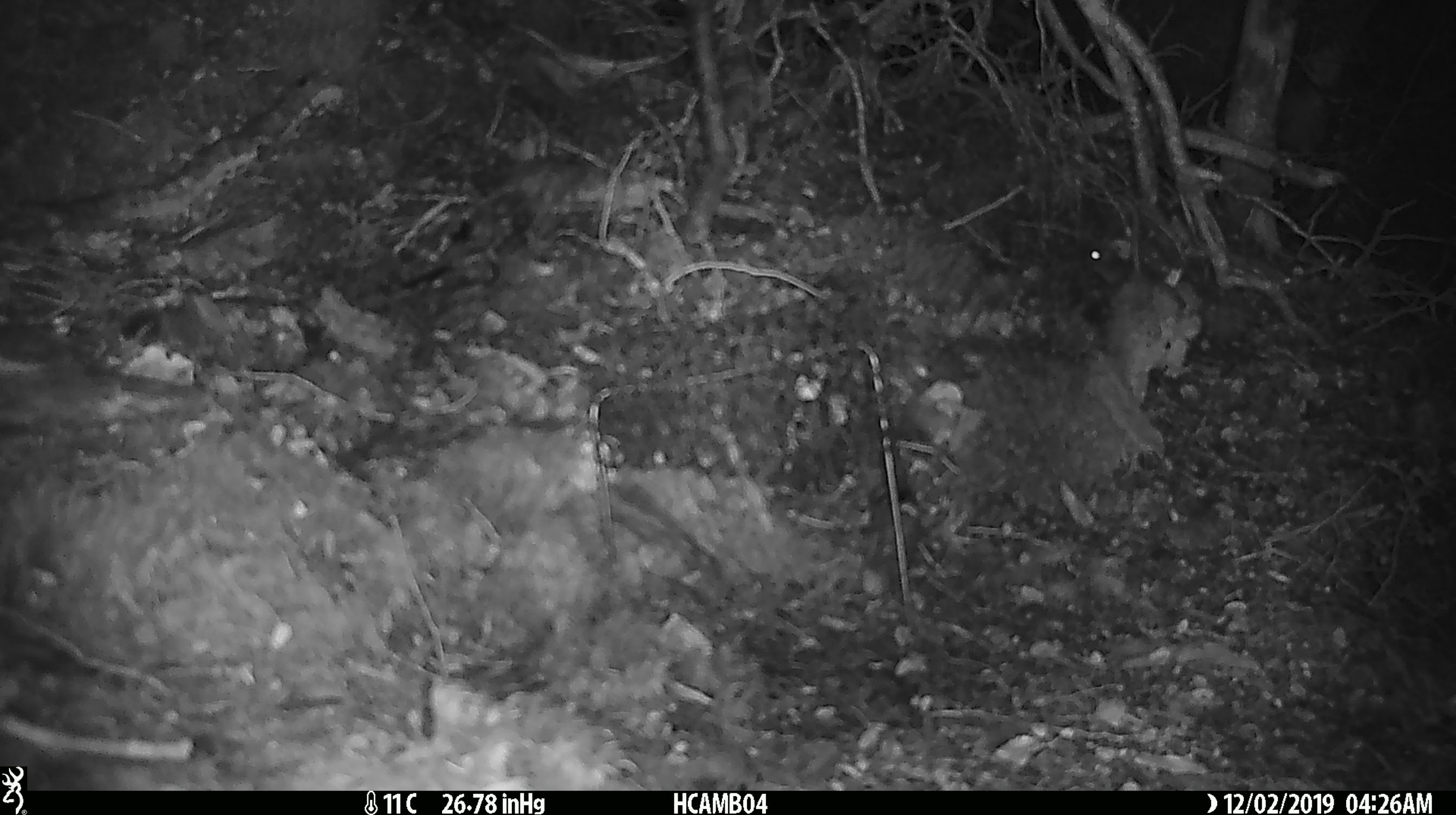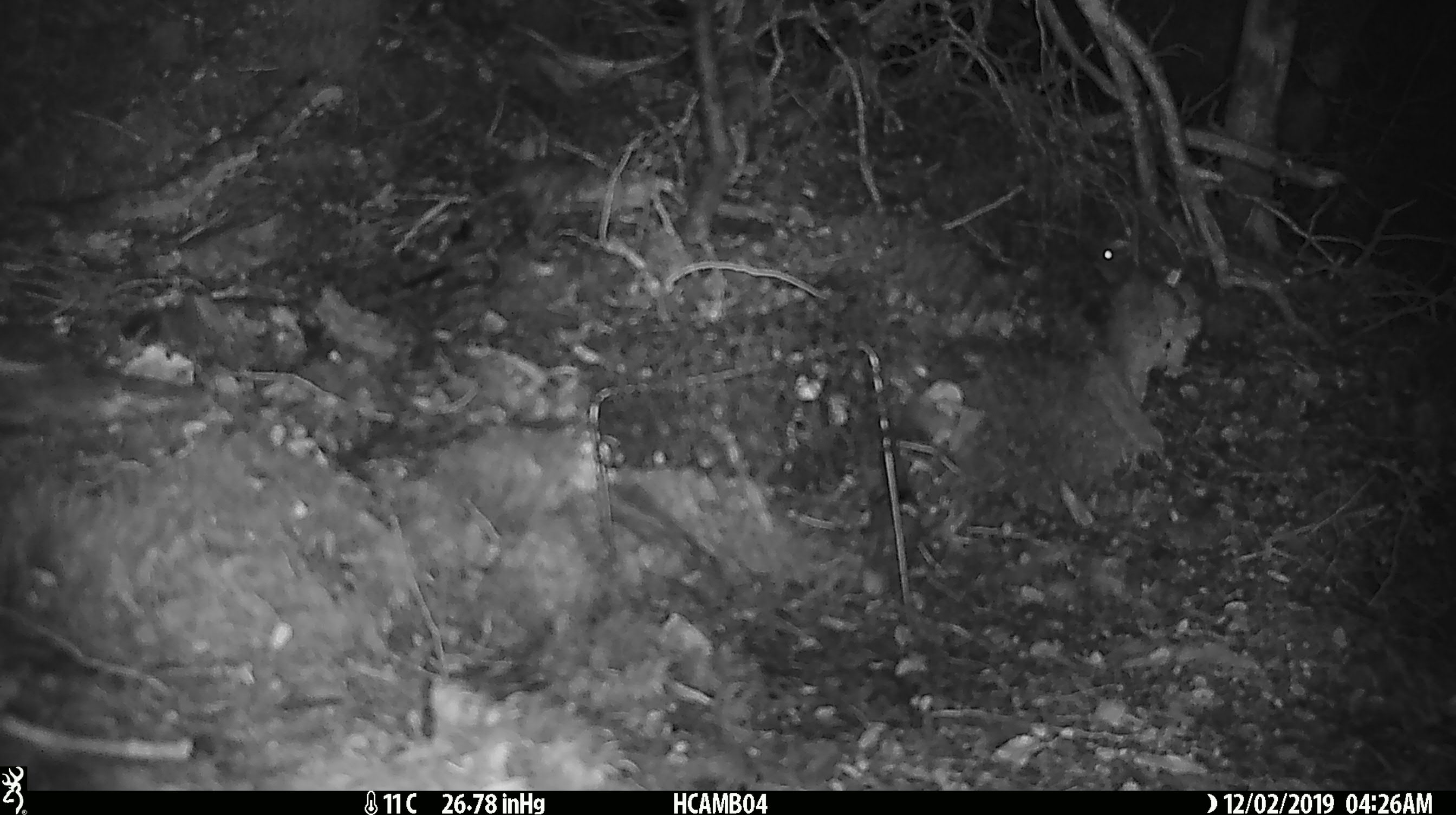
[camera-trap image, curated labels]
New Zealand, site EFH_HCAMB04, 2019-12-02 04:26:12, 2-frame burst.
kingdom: Animalia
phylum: Chordata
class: Mammalia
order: Rodentia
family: Muridae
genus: Mus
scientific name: Mus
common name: mouse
Mouse (Mus).